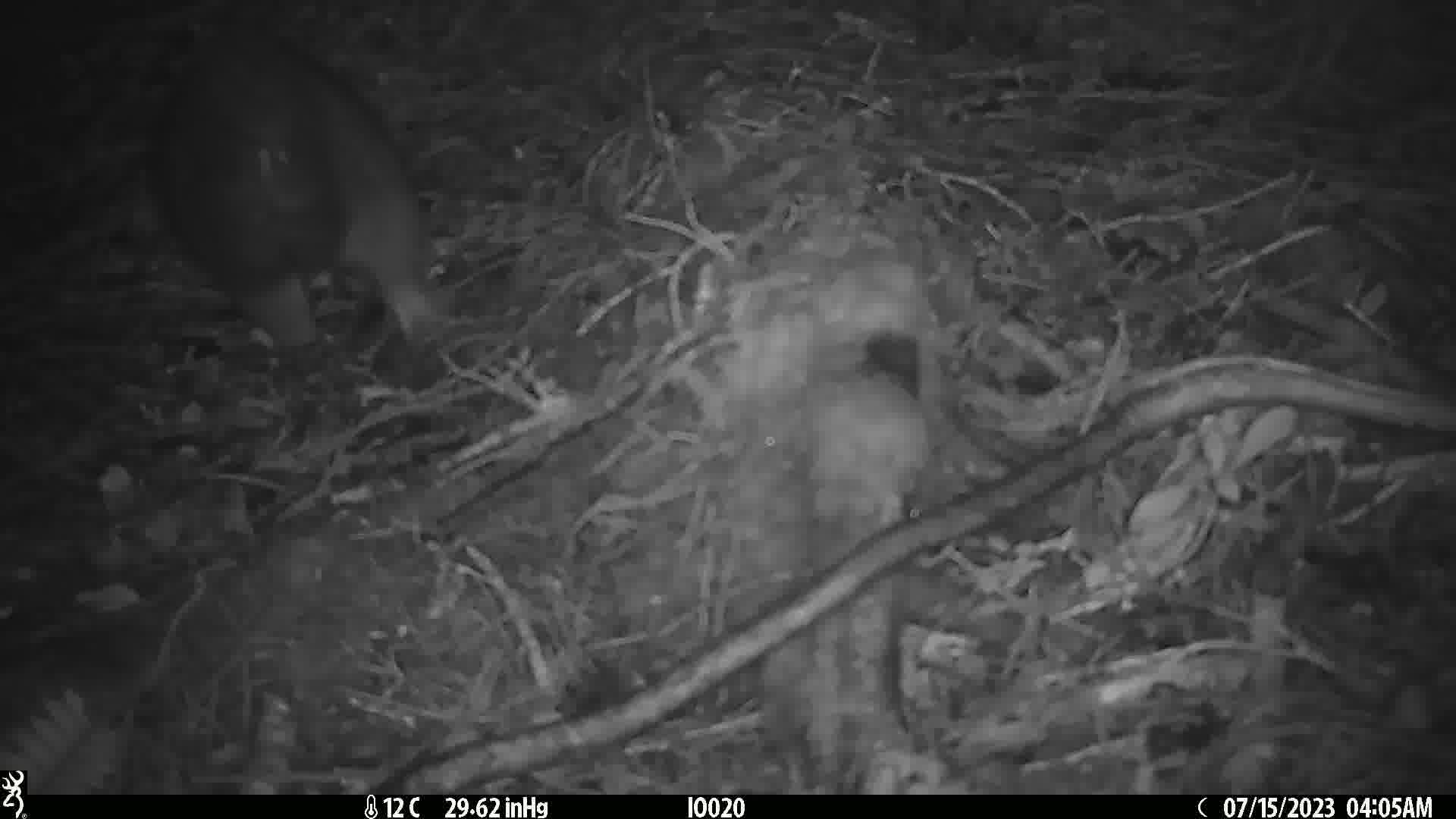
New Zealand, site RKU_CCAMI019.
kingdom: Animalia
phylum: Chordata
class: Mammalia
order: Diprotodontia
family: Phalangeridae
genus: Trichosurus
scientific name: Trichosurus vulpecula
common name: common brushtail possum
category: possum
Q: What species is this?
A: Possum (common brushtail possum) (Trichosurus vulpecula).